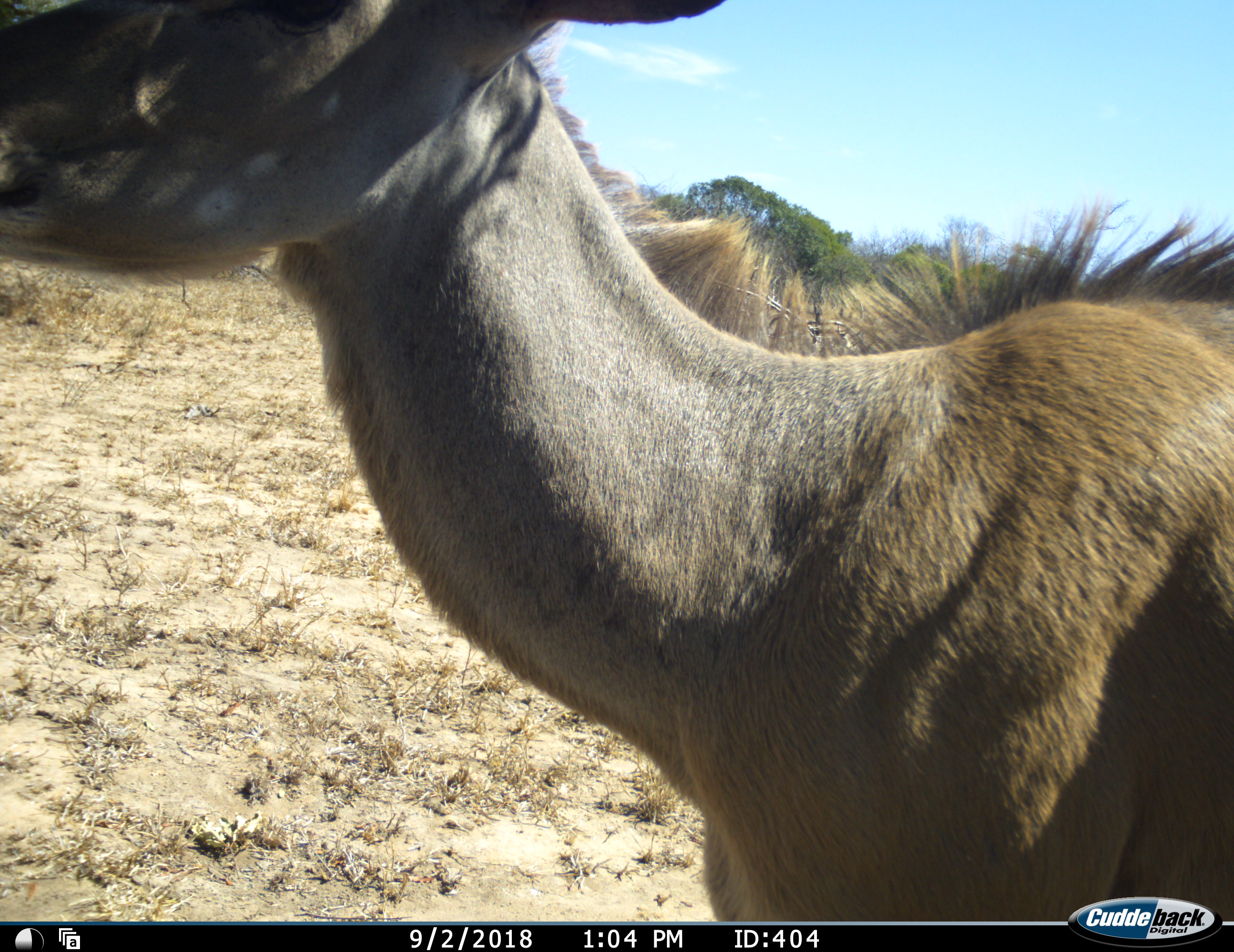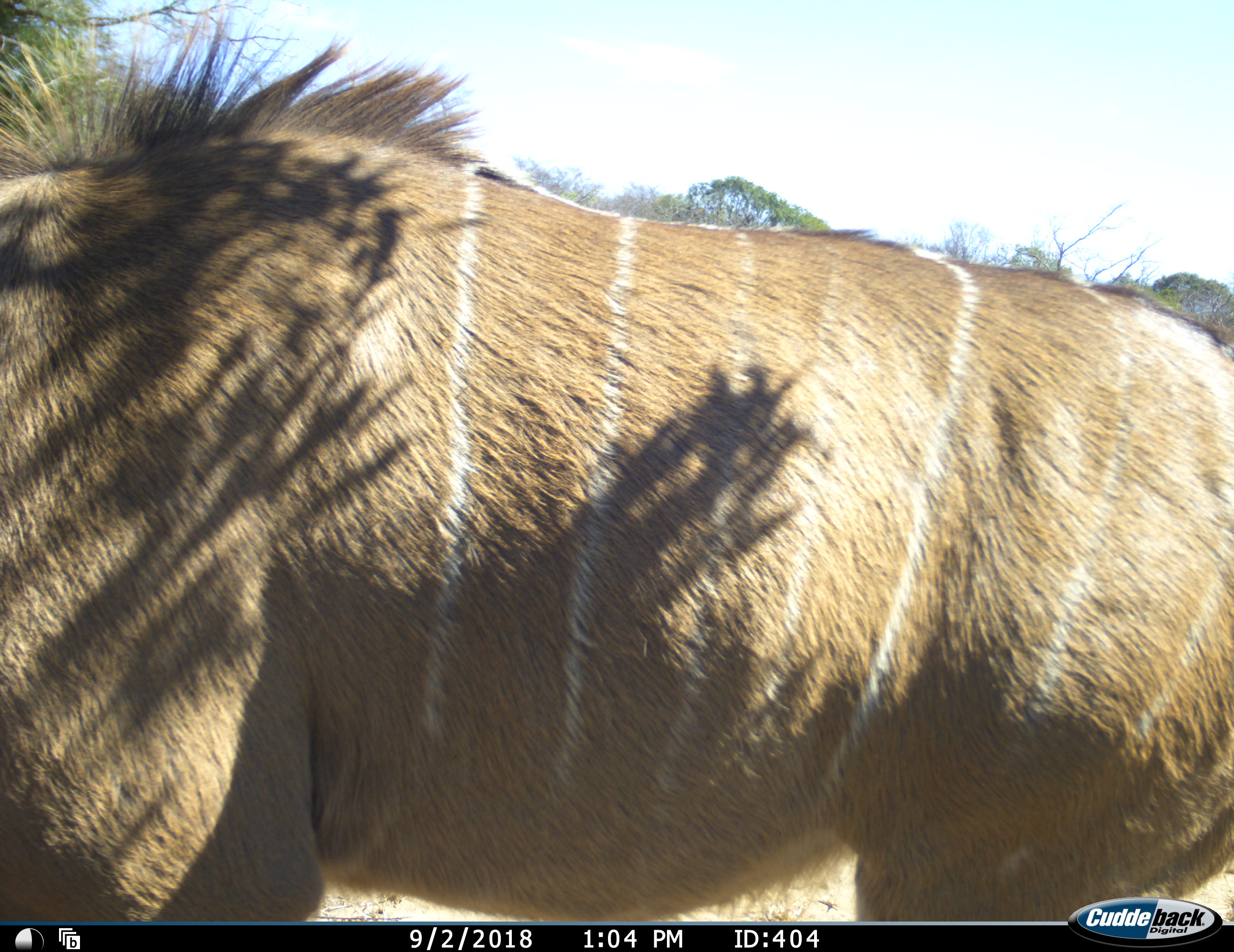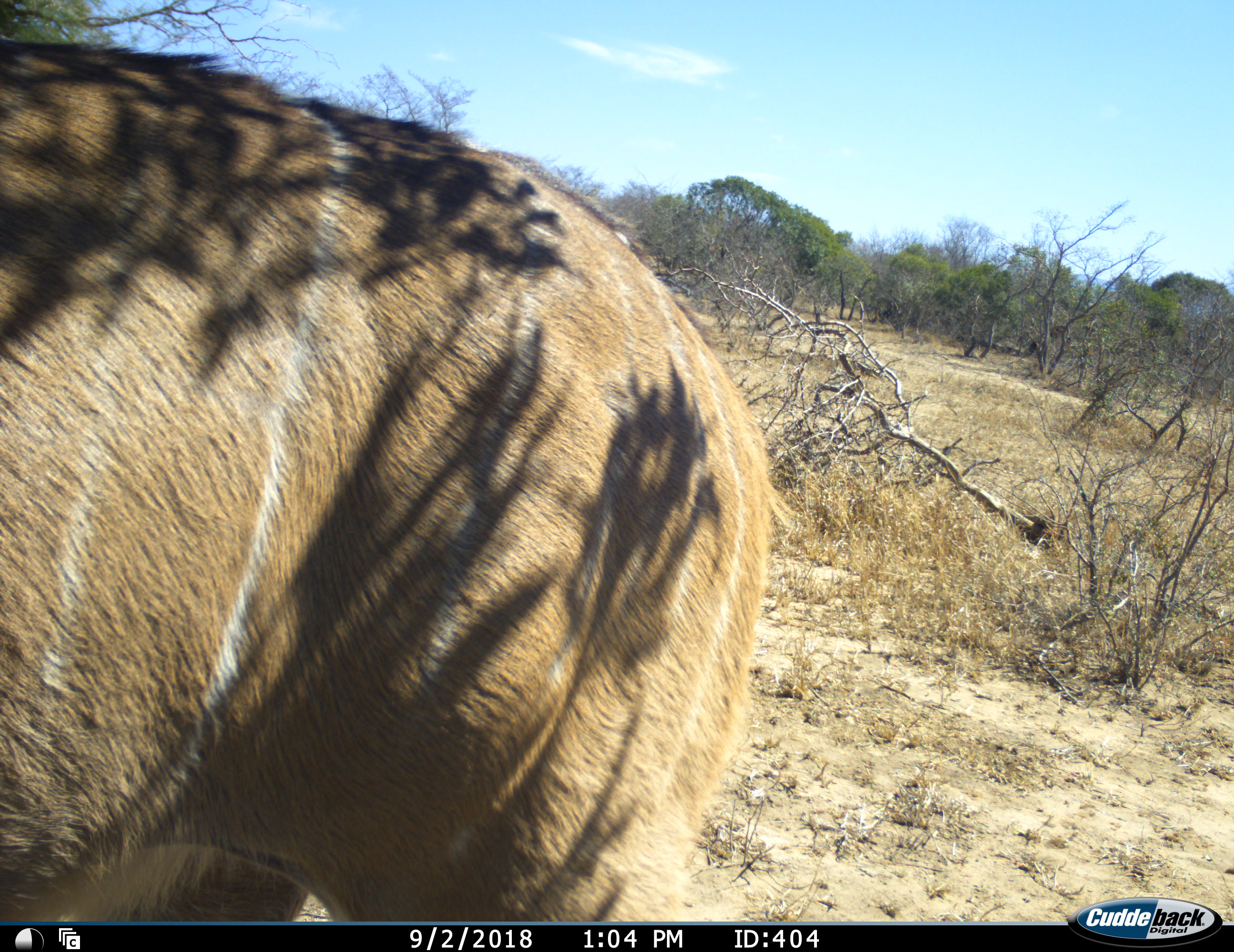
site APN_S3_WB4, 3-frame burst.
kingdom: Animalia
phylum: Chordata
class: Mammalia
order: Artiodactyla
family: Bovidae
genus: Tragelaphus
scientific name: Tragelaphus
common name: kudu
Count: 1.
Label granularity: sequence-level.